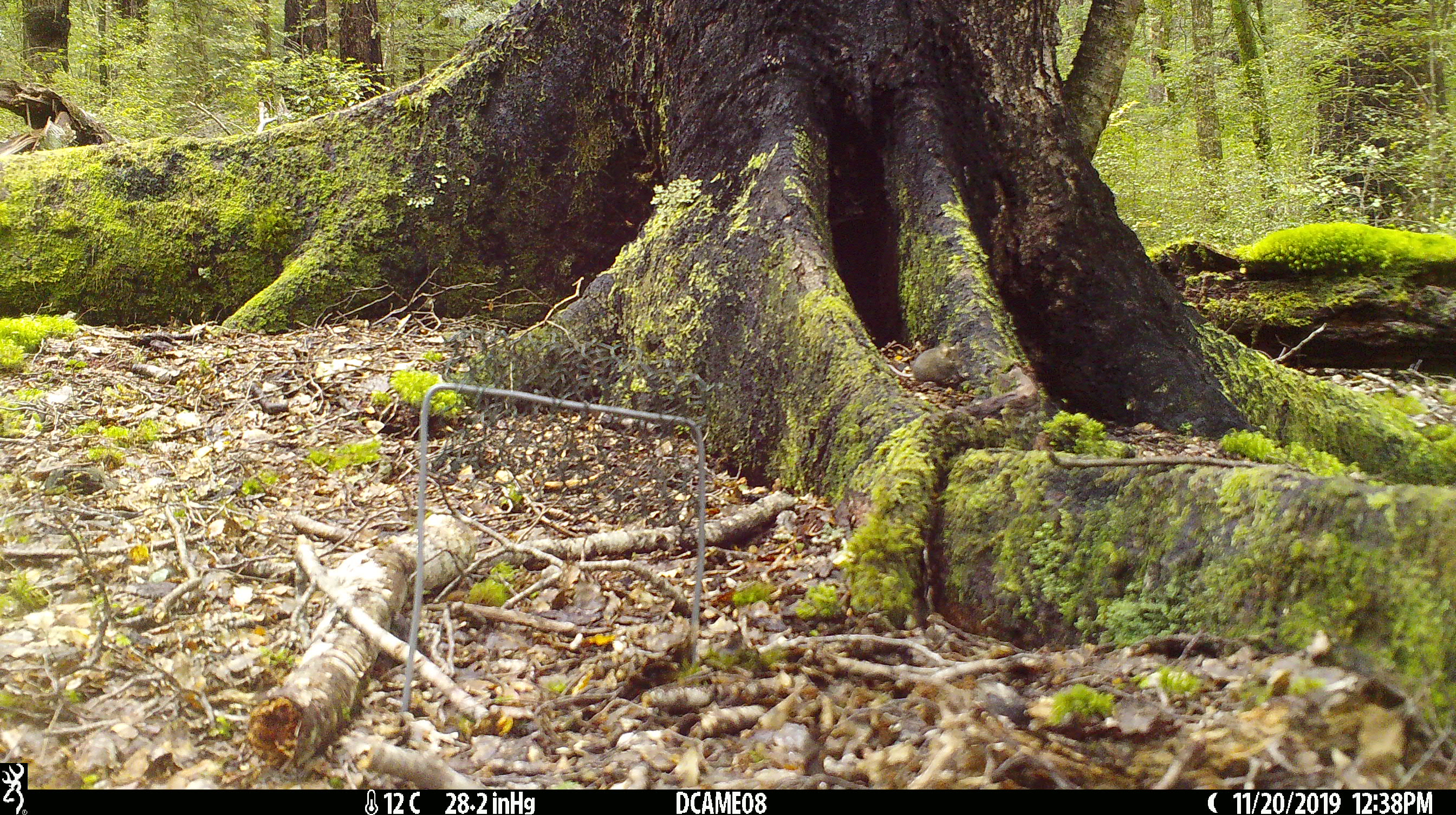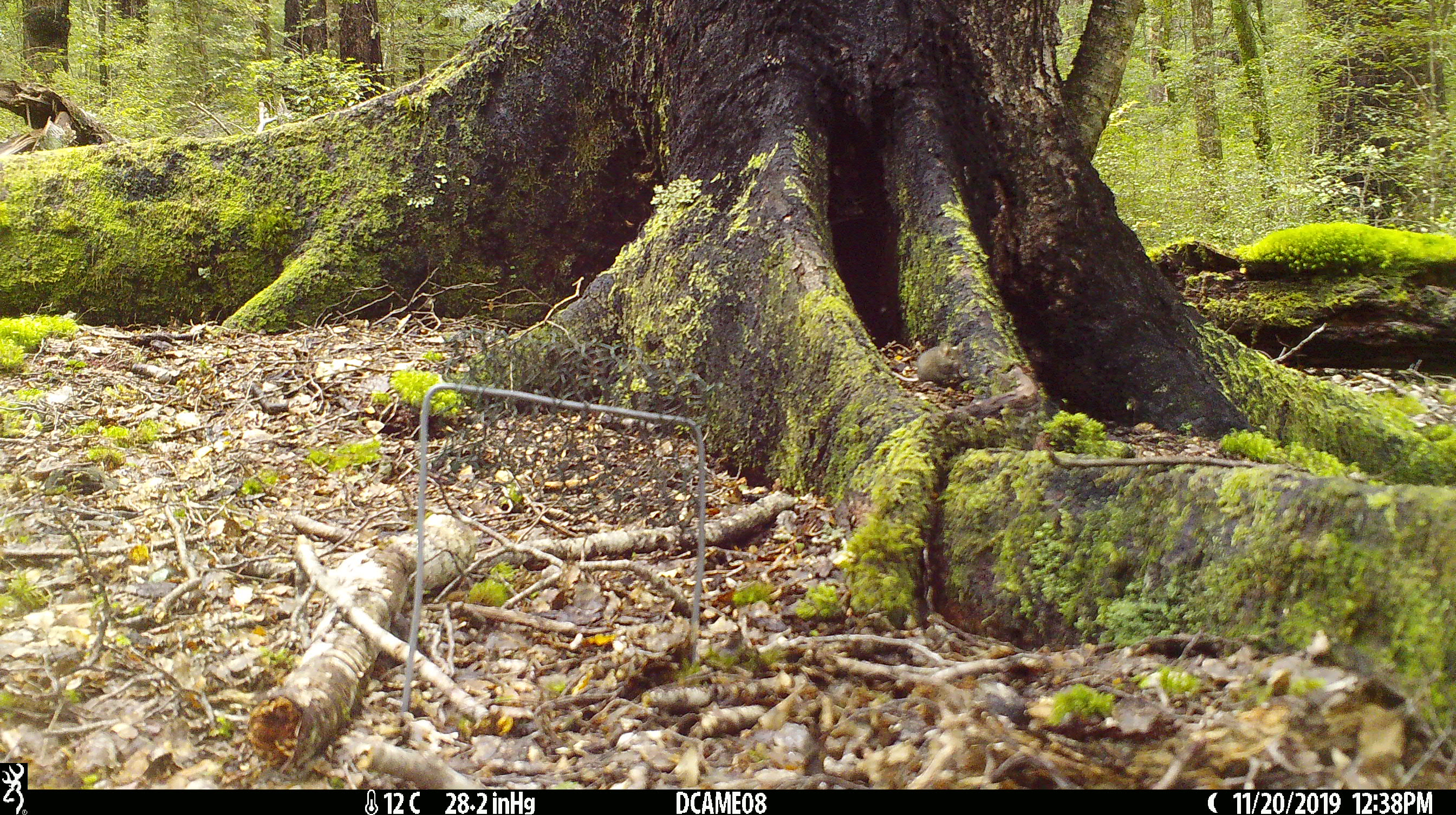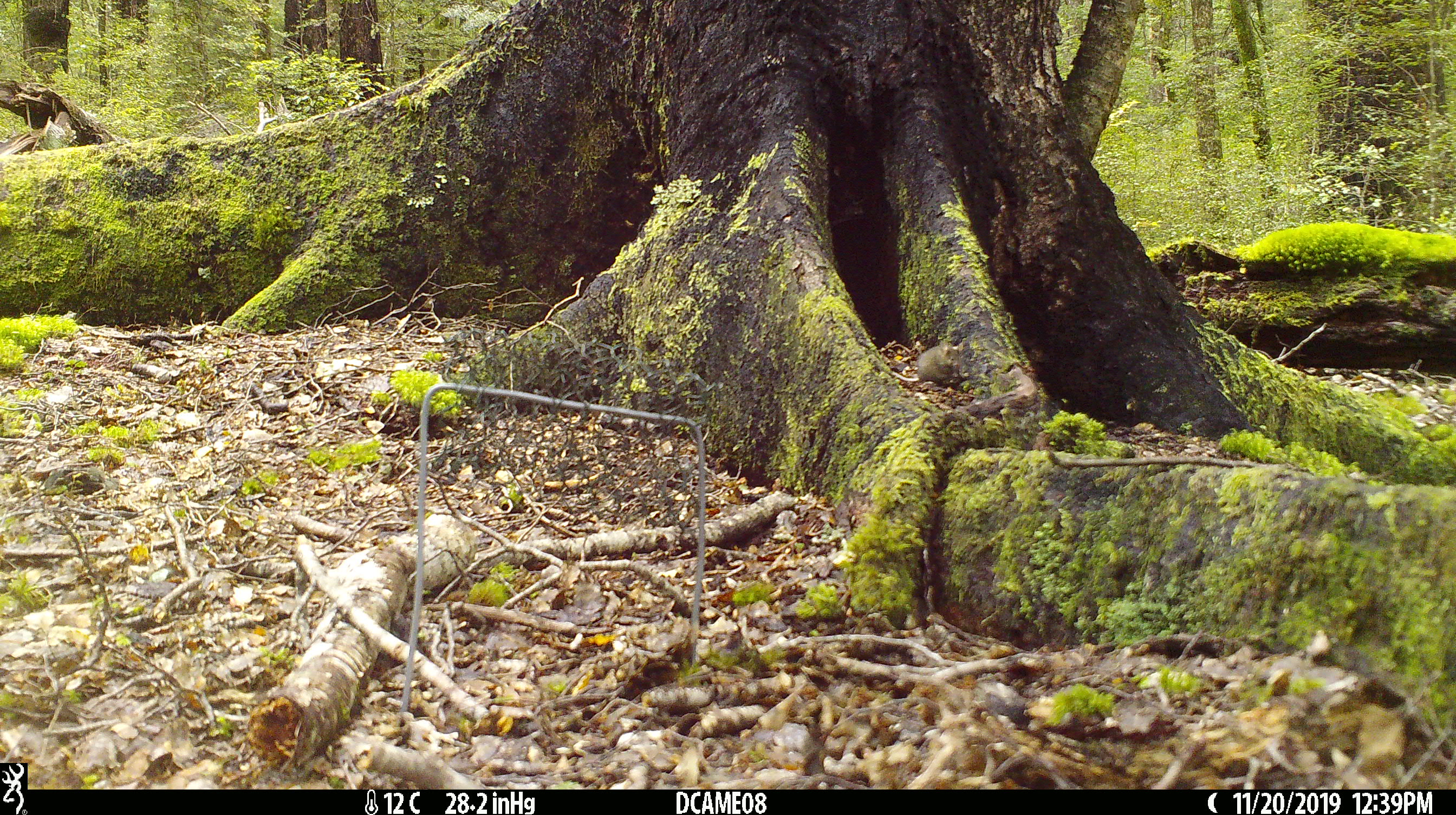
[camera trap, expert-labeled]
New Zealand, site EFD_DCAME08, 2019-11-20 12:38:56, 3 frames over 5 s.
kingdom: Animalia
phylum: Chordata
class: Mammalia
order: Rodentia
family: Muridae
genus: Mus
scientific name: Mus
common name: mouse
Mouse (Mus).